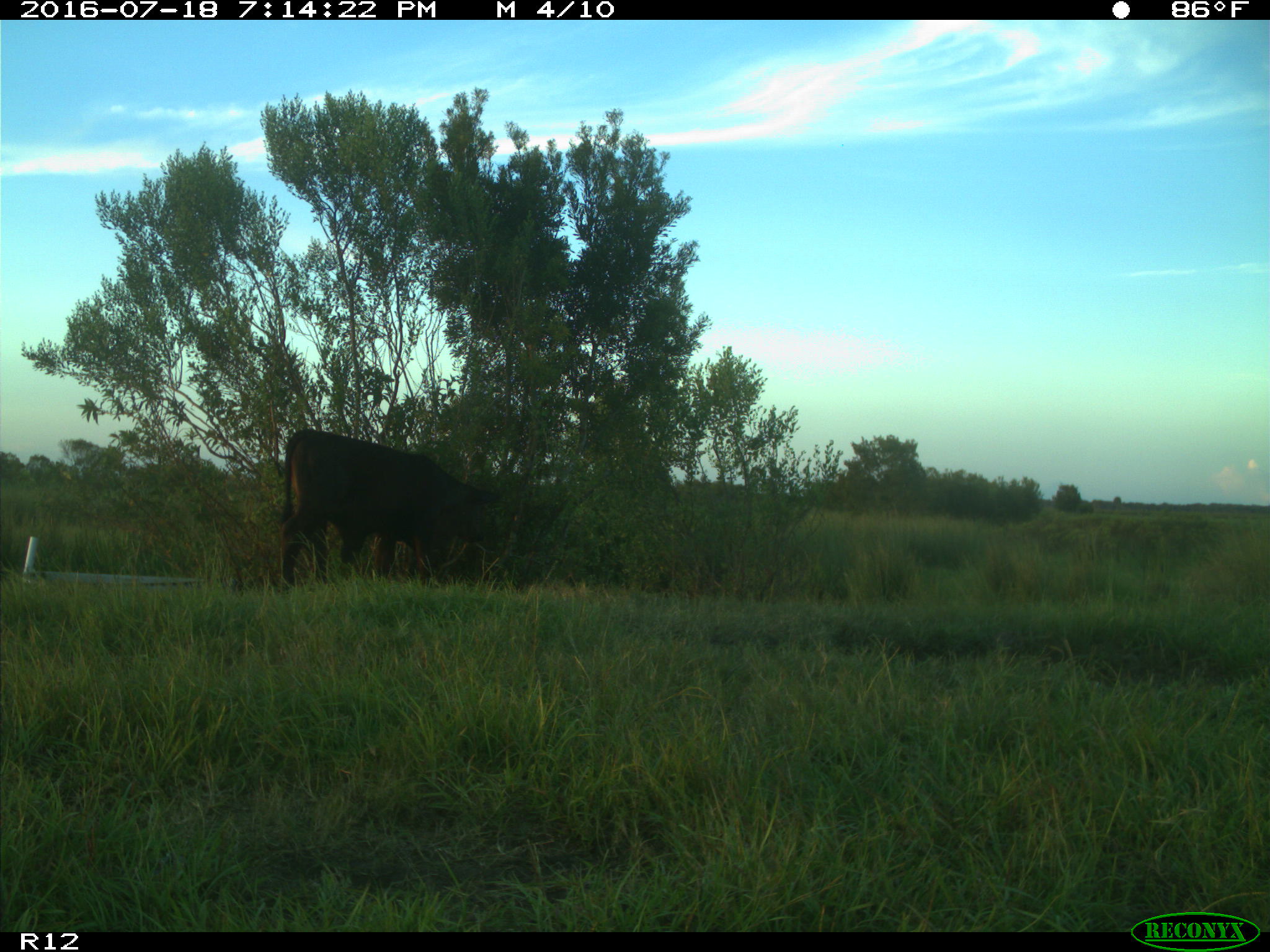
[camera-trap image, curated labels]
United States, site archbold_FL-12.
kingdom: Animalia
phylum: Chordata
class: Mammalia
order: Artiodactyla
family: Bovidae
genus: Bos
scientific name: Bos taurus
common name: domestic cow